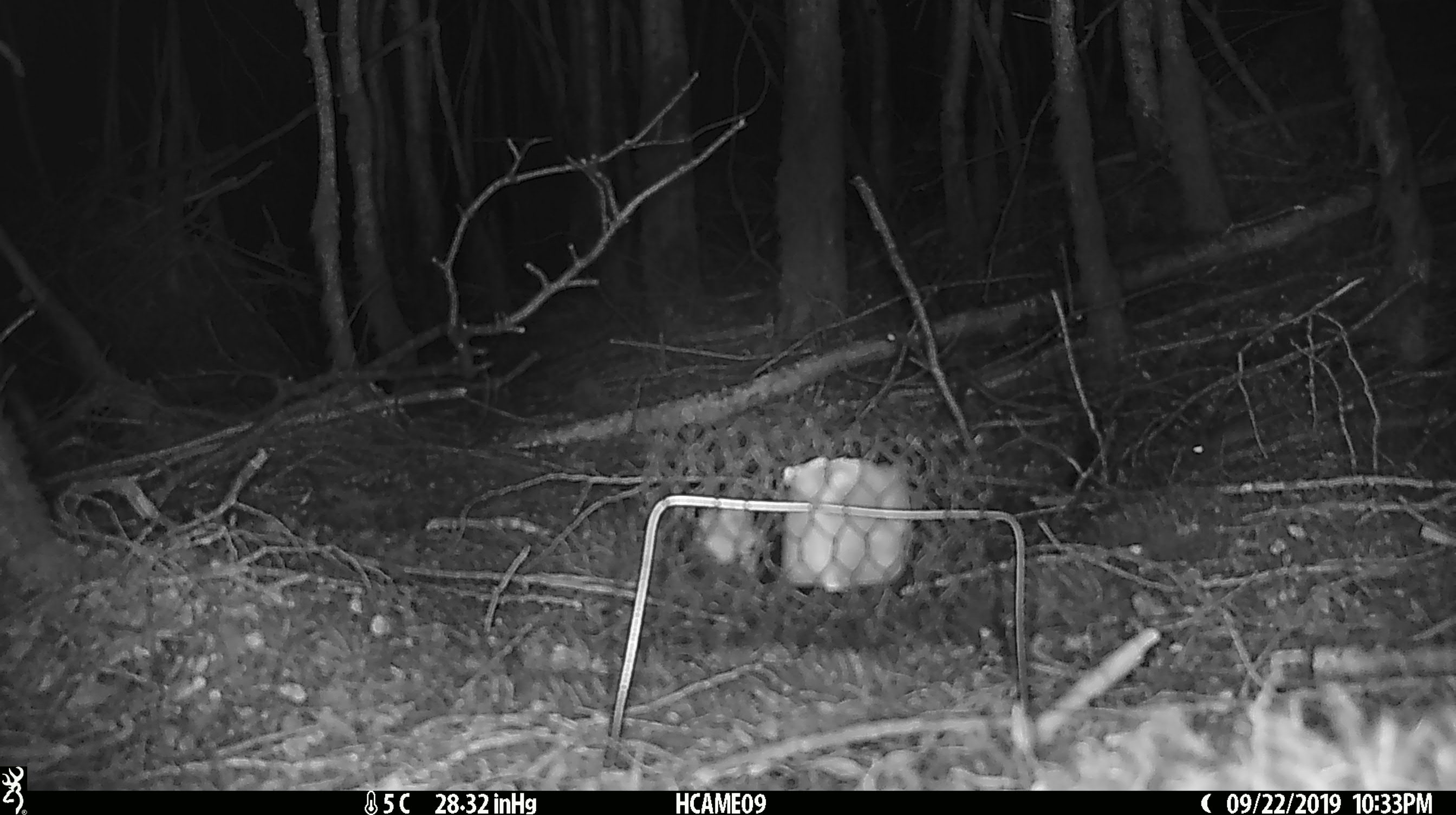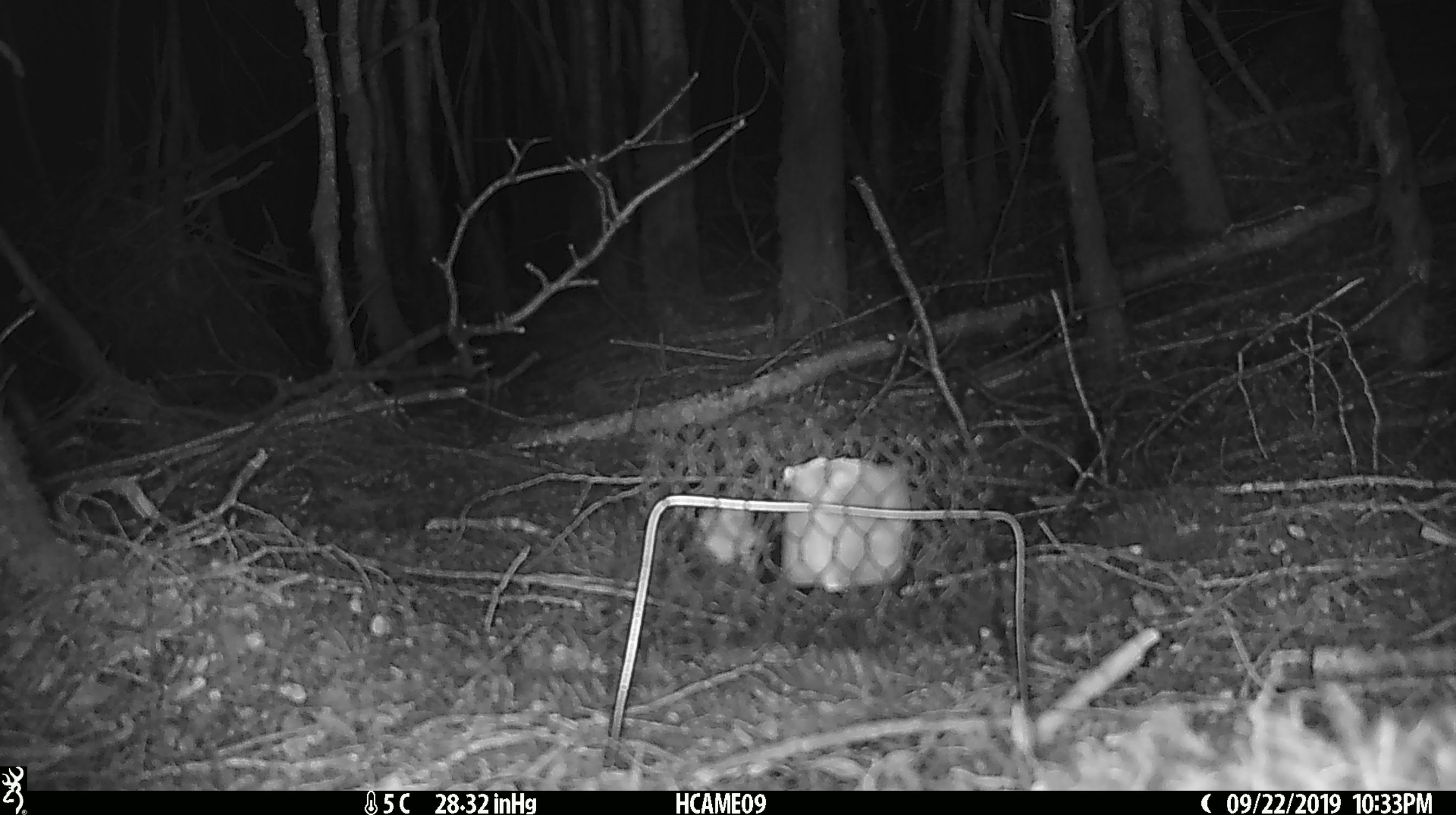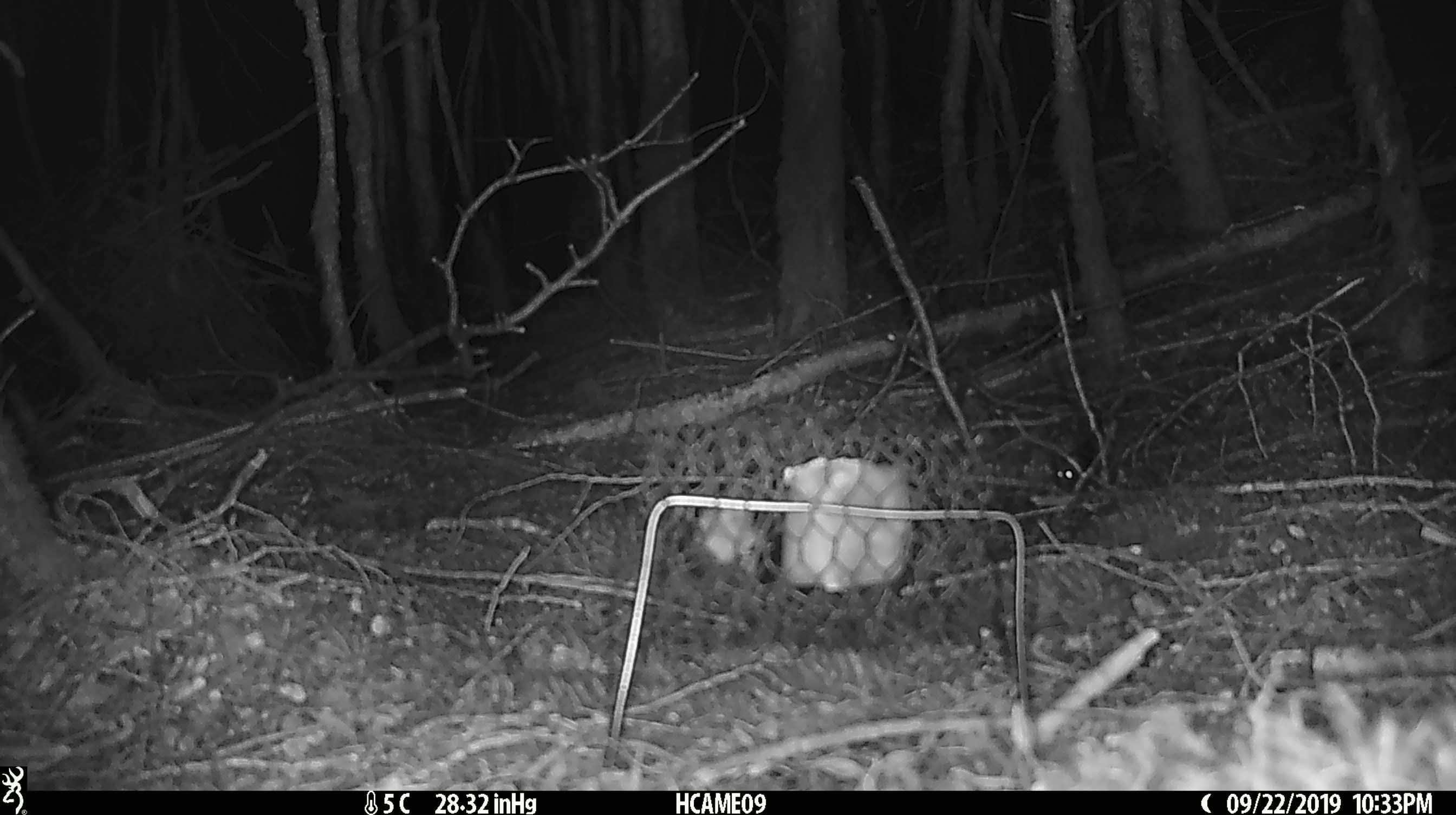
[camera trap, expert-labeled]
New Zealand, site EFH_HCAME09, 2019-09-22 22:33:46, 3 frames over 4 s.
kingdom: Animalia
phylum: Chordata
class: Mammalia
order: Rodentia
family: Muridae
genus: Mus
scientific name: Mus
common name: mouse